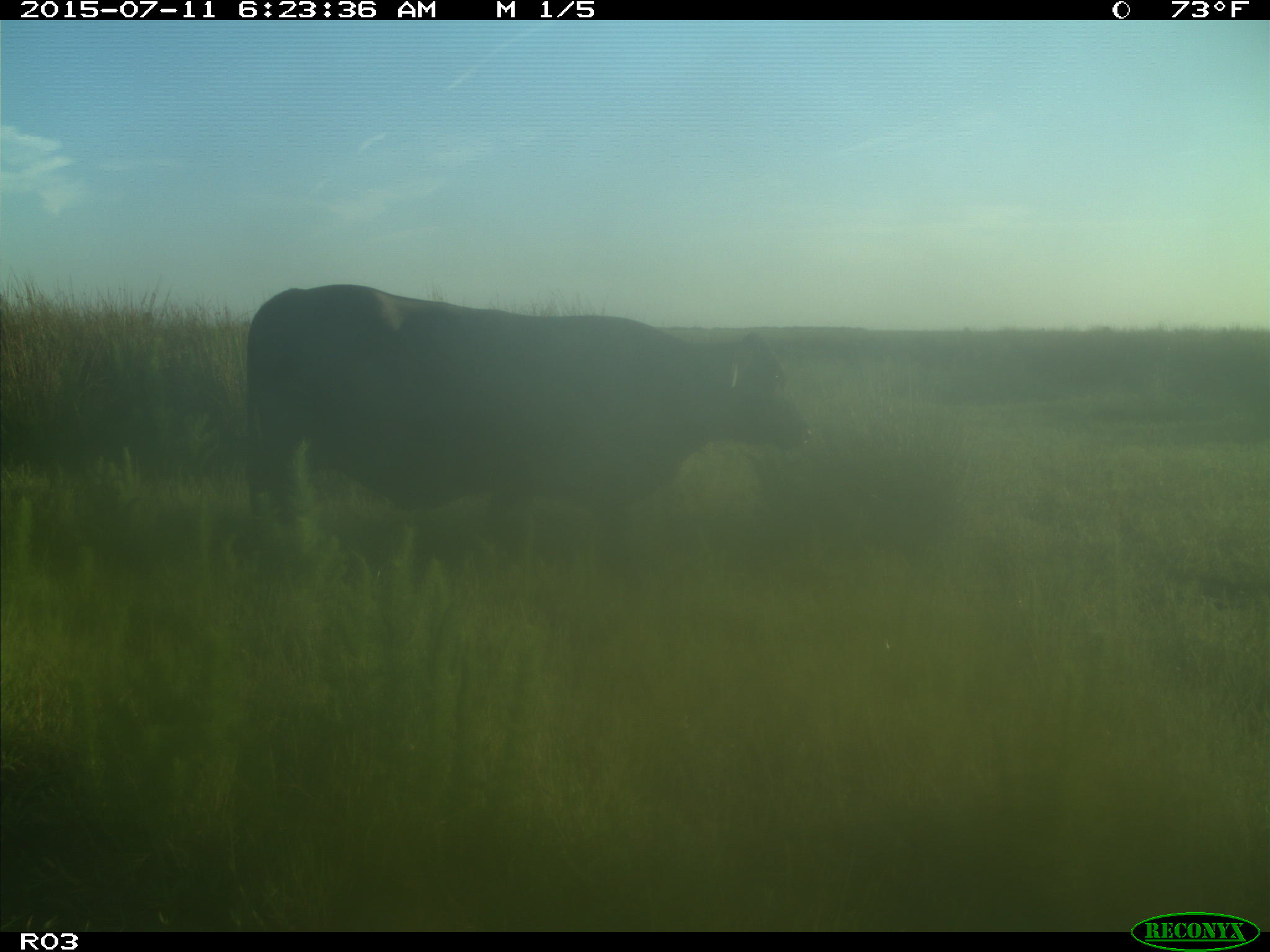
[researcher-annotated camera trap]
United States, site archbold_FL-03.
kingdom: Animalia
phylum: Chordata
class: Mammalia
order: Artiodactyla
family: Bovidae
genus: Bos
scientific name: Bos taurus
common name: domestic cow